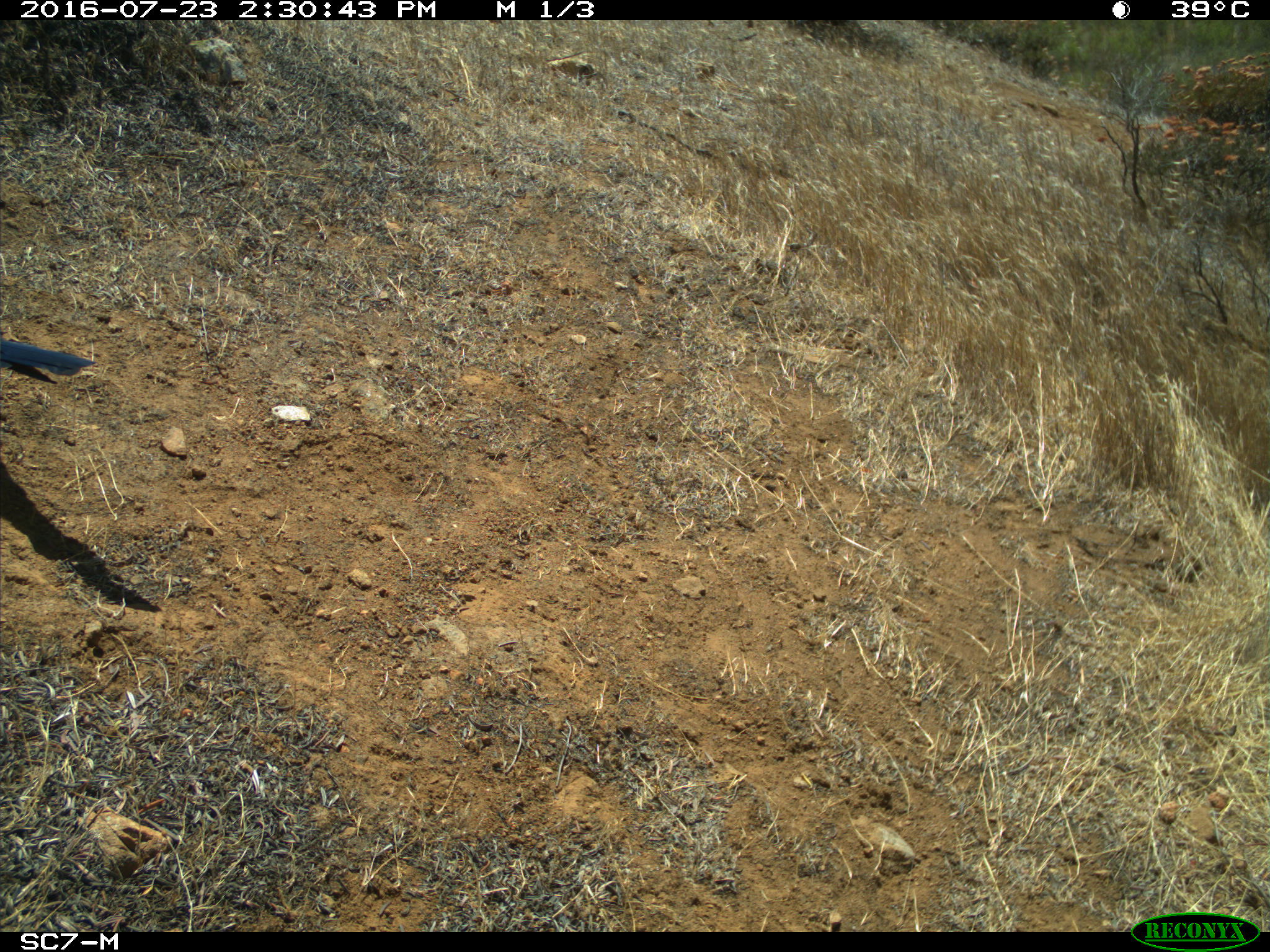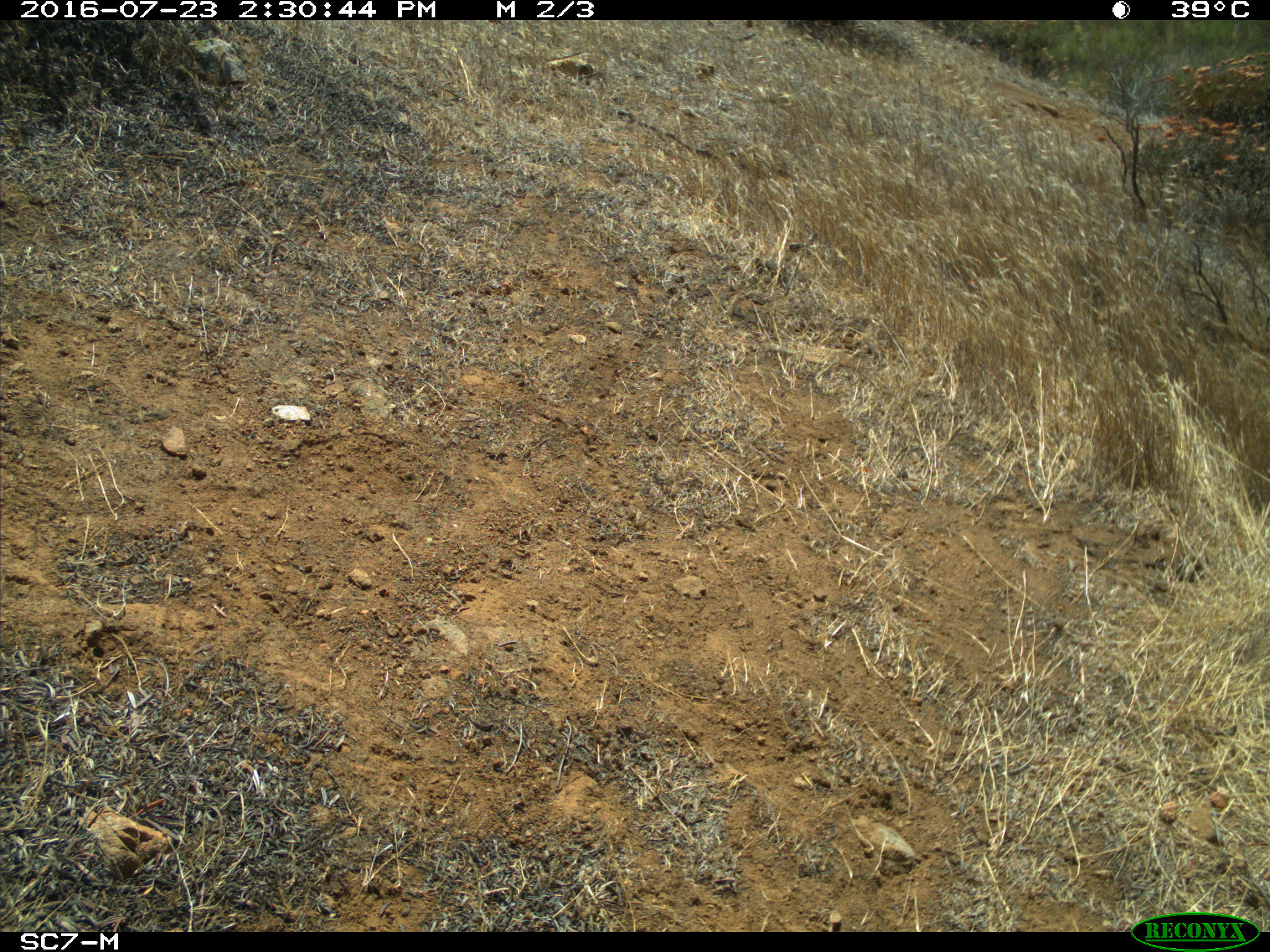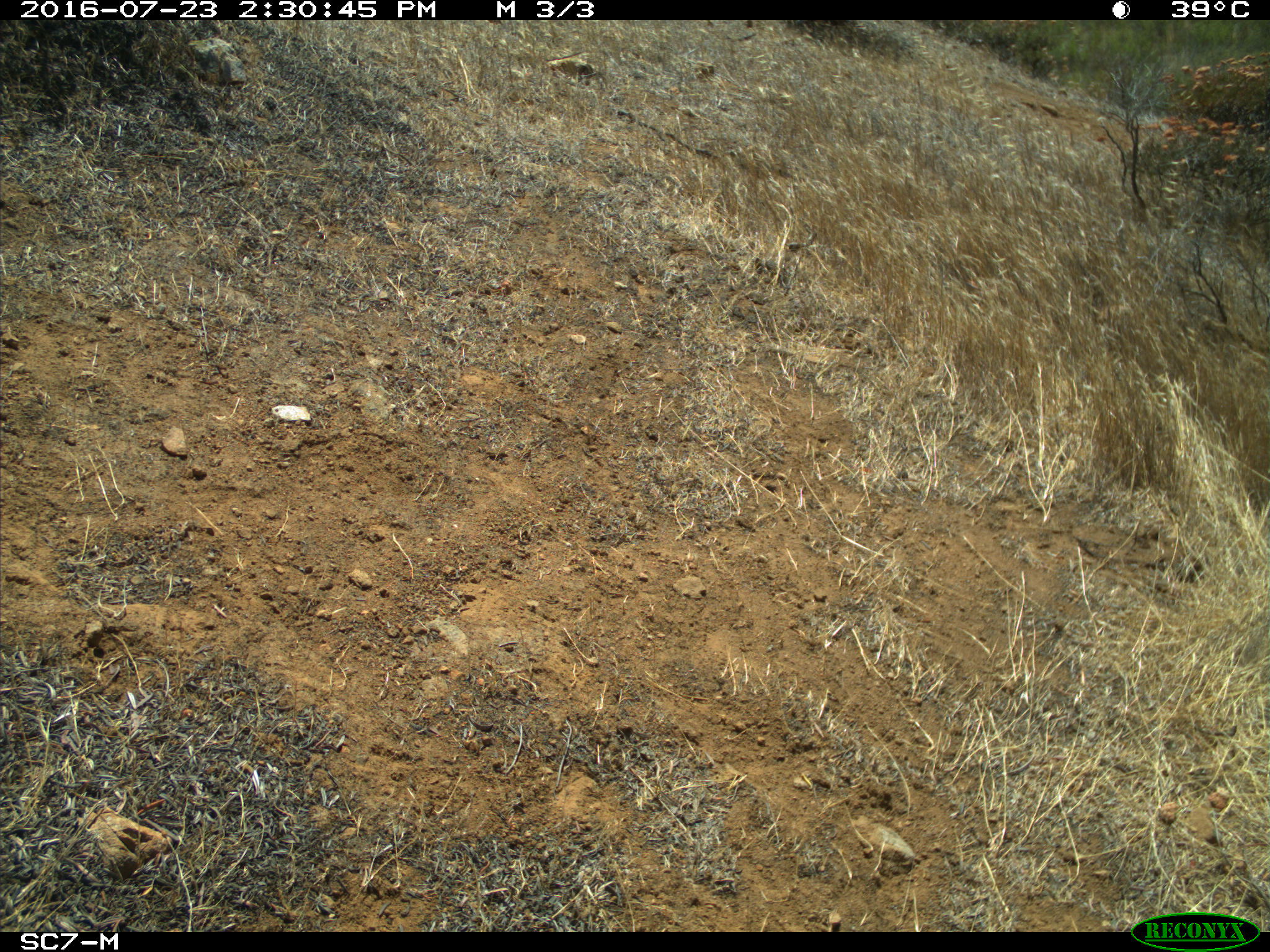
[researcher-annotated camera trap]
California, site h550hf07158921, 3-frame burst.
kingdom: Animalia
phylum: Chordata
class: Aves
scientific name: Aves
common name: bird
Bird (Aves).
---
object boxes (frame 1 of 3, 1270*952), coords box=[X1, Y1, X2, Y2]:
bird: box=[1, 337, 96, 375]